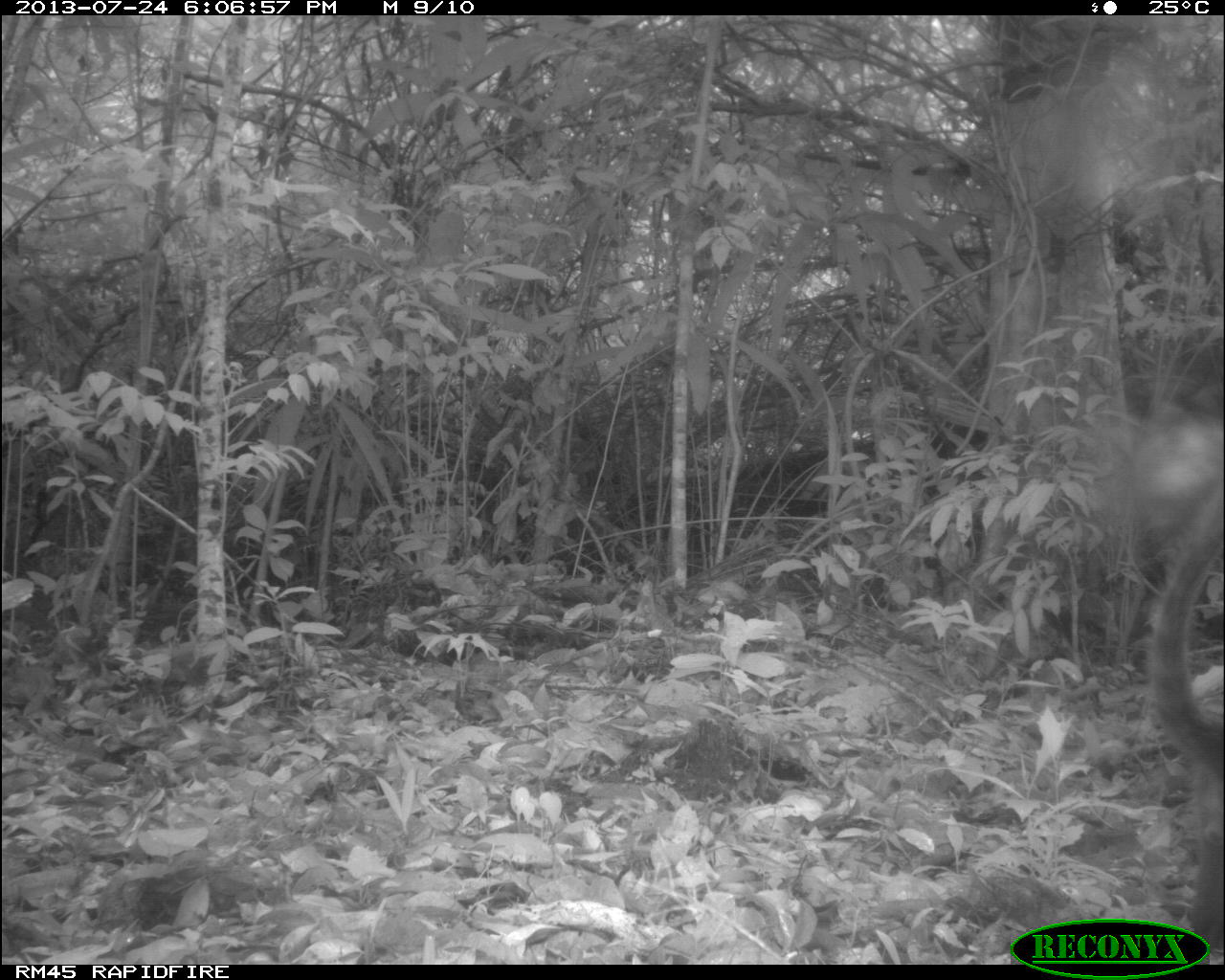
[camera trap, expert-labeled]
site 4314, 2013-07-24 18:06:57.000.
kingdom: Animalia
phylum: Chordata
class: Mammalia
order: Carnivora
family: Procyonidae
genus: Nasua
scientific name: Nasua narica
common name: white-nosed coati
Nasua narica (white-nosed coati), count 1, sex male.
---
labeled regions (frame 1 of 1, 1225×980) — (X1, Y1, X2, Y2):
nasua narica: (1136, 480, 1225, 962)